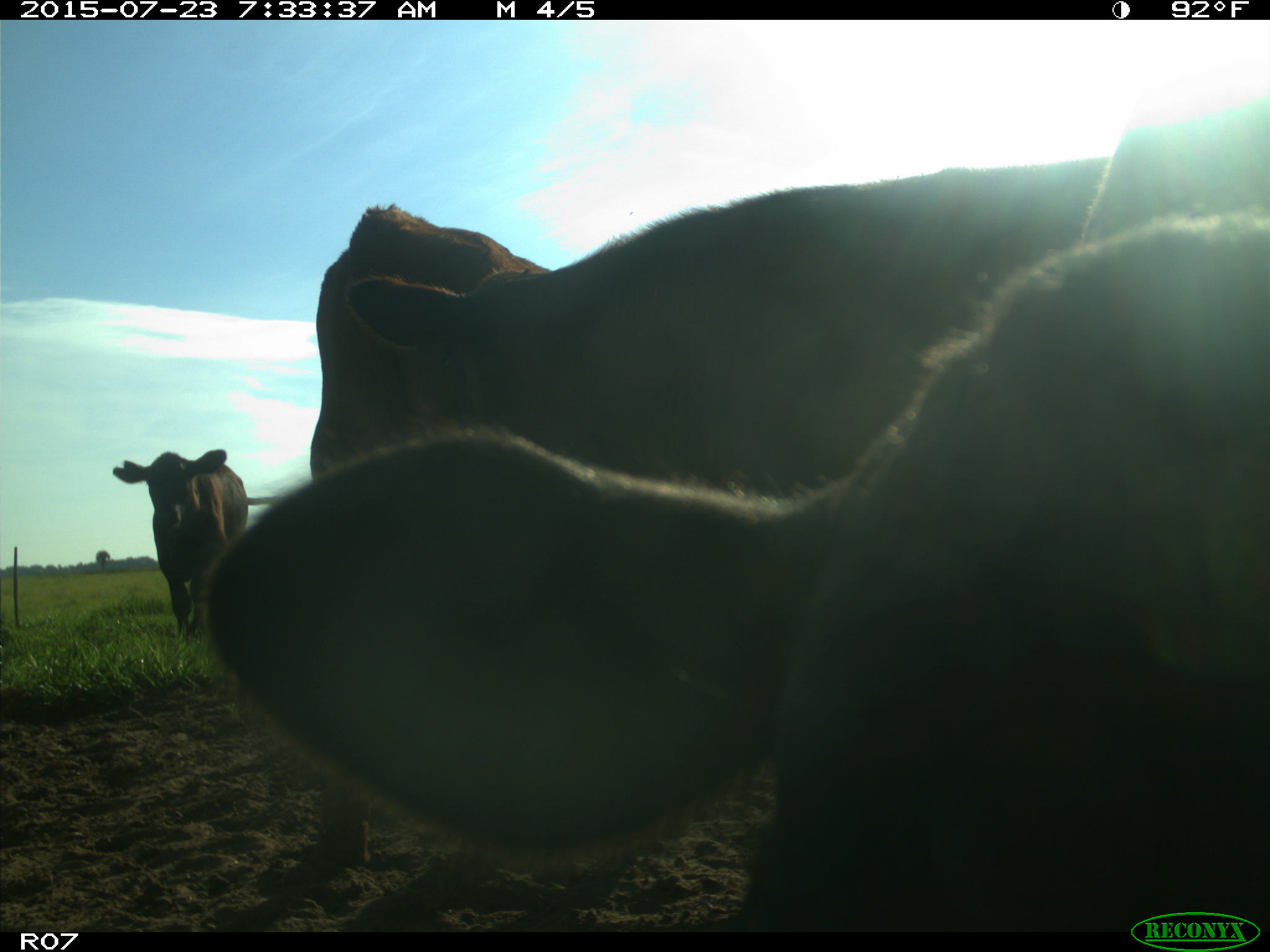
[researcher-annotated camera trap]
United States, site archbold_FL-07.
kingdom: Animalia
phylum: Chordata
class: Mammalia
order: Artiodactyla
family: Bovidae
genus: Bos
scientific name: Bos taurus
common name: domestic cow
Bos taurus (domestic cow).